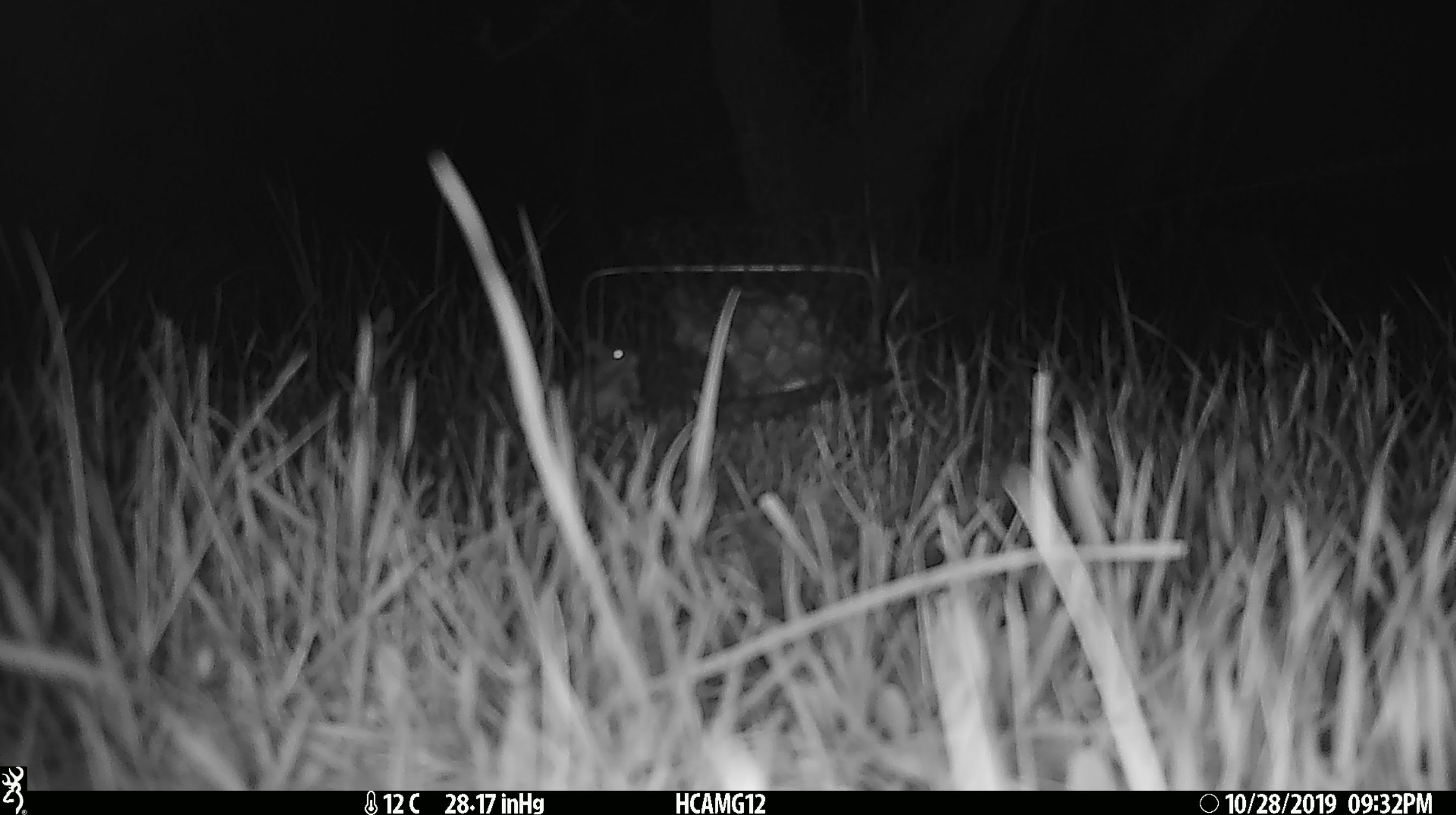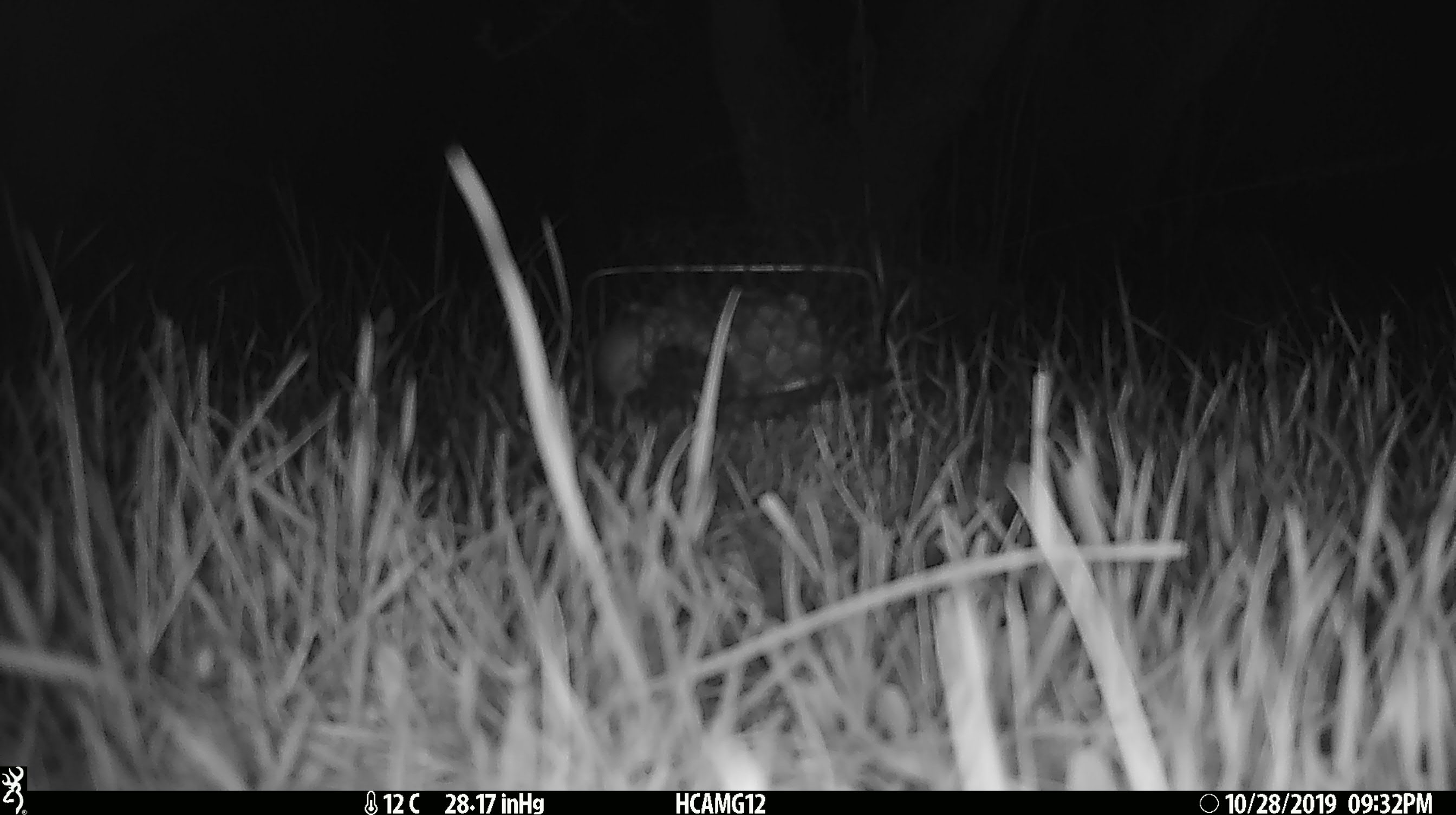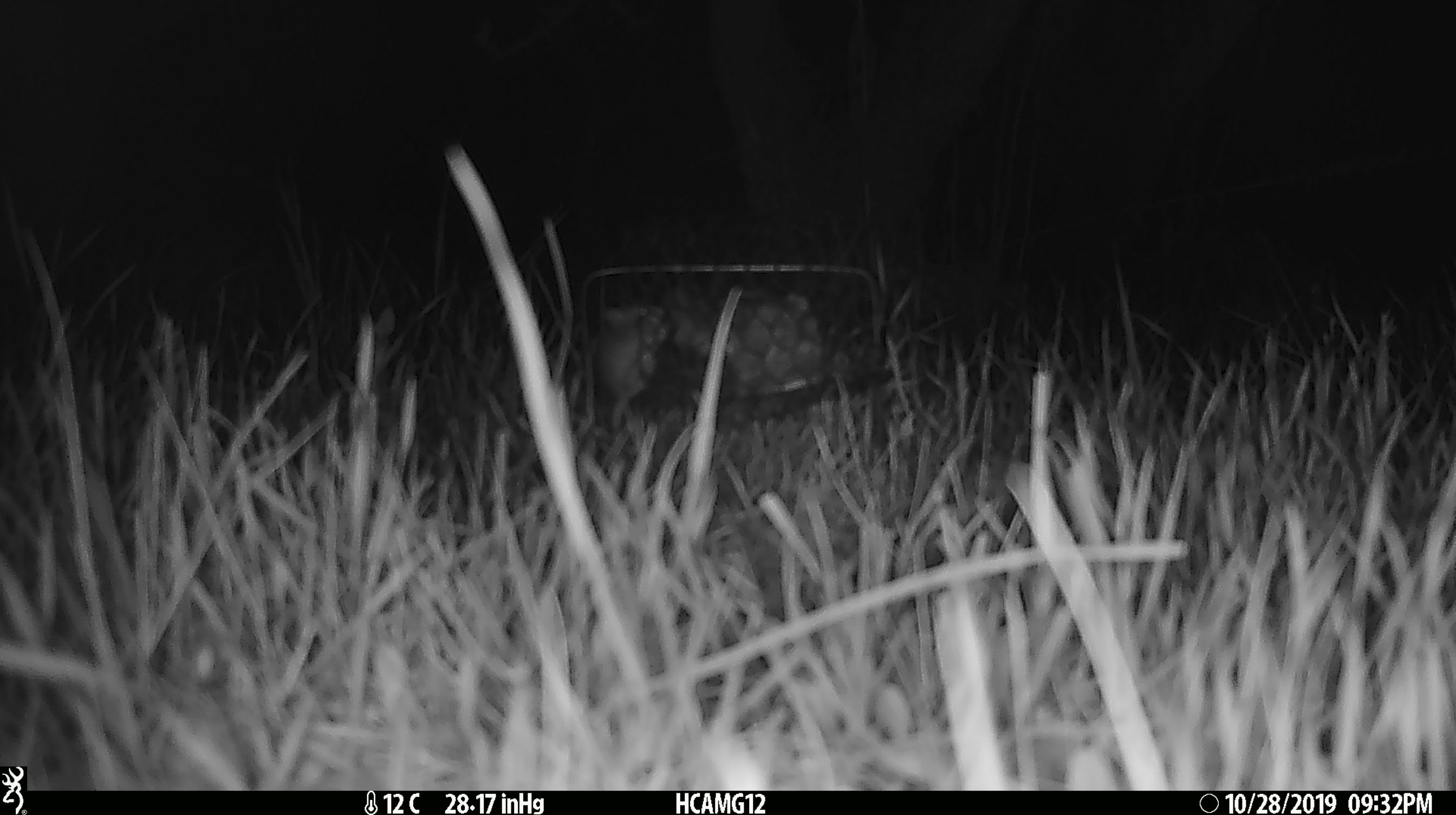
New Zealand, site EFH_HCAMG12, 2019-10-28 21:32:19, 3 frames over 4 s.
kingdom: Animalia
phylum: Chordata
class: Mammalia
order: Rodentia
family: Muridae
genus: Mus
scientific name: Mus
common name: mouse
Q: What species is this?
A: Mouse (Mus).